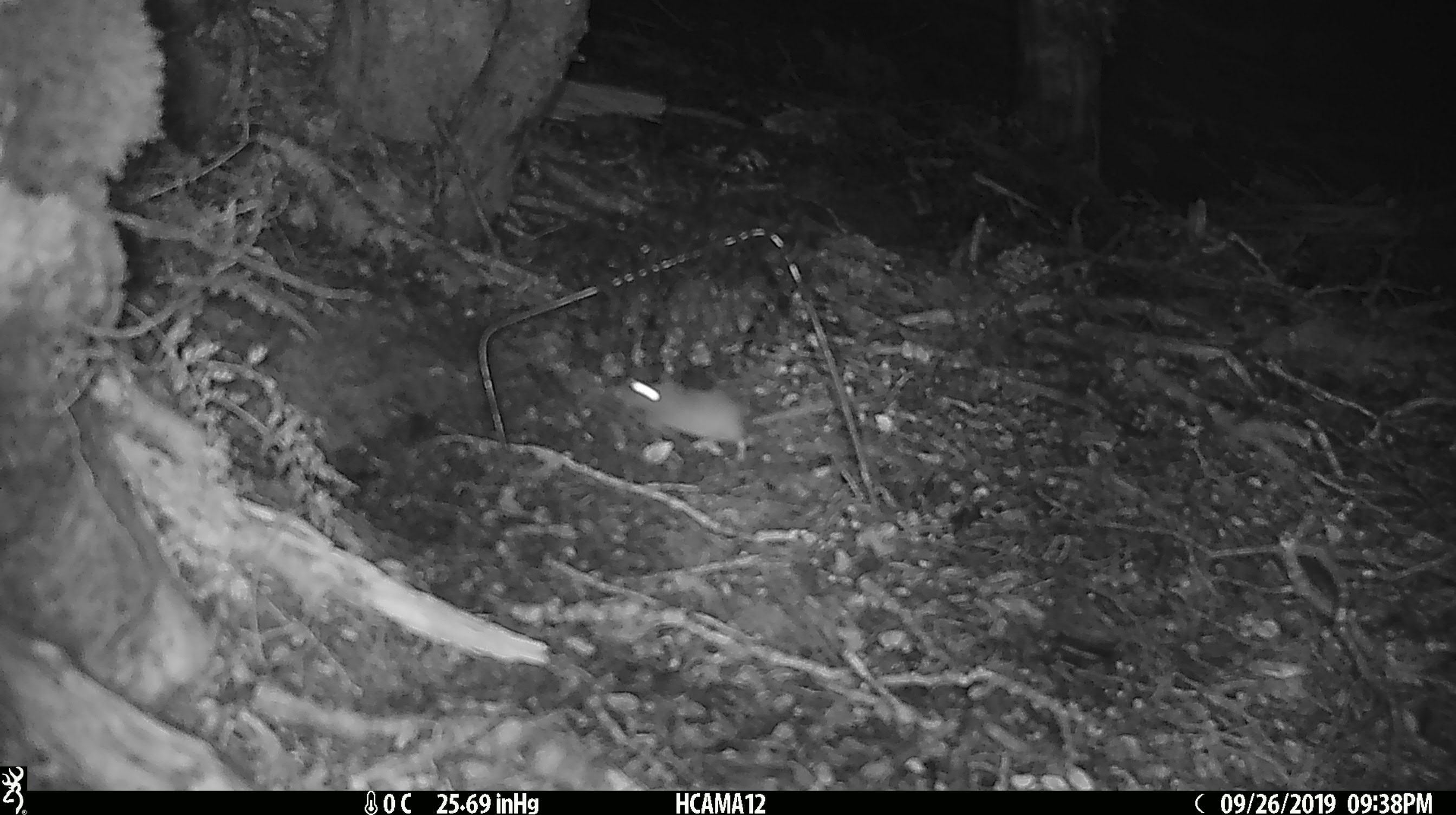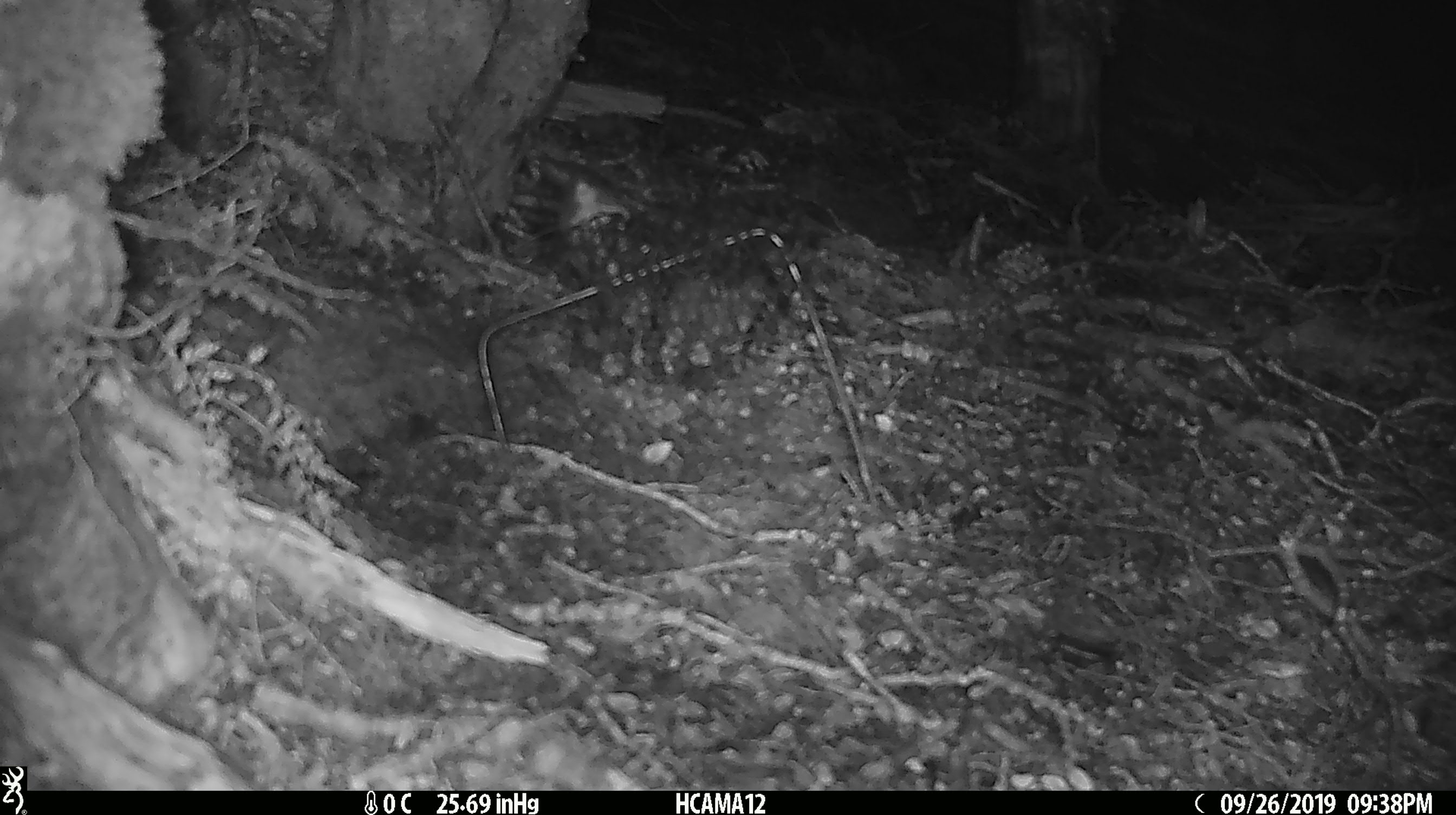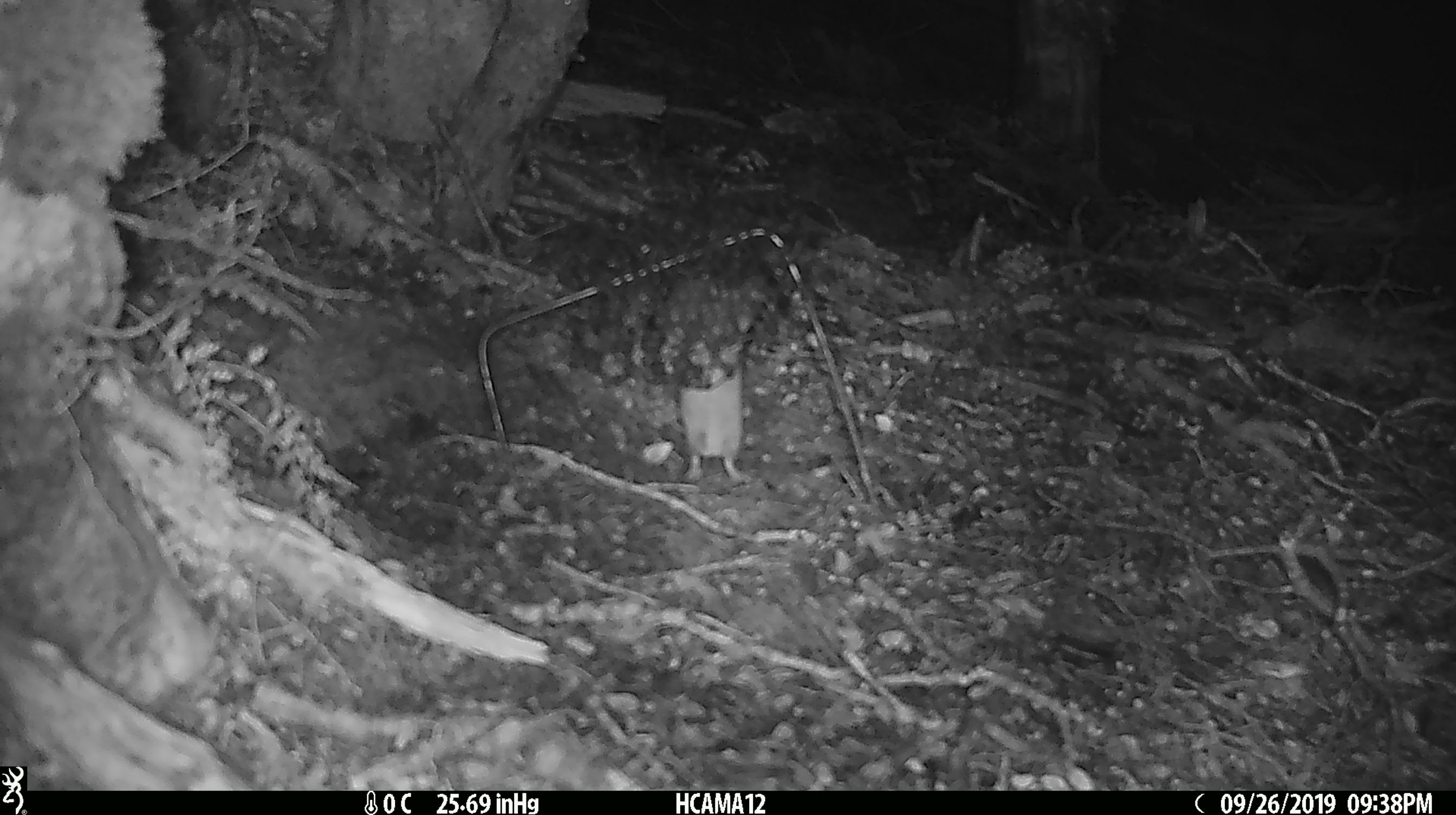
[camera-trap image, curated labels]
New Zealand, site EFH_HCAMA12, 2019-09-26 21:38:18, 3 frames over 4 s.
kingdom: Animalia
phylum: Chordata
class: Mammalia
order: Rodentia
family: Muridae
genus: Mus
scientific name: Mus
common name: mouse